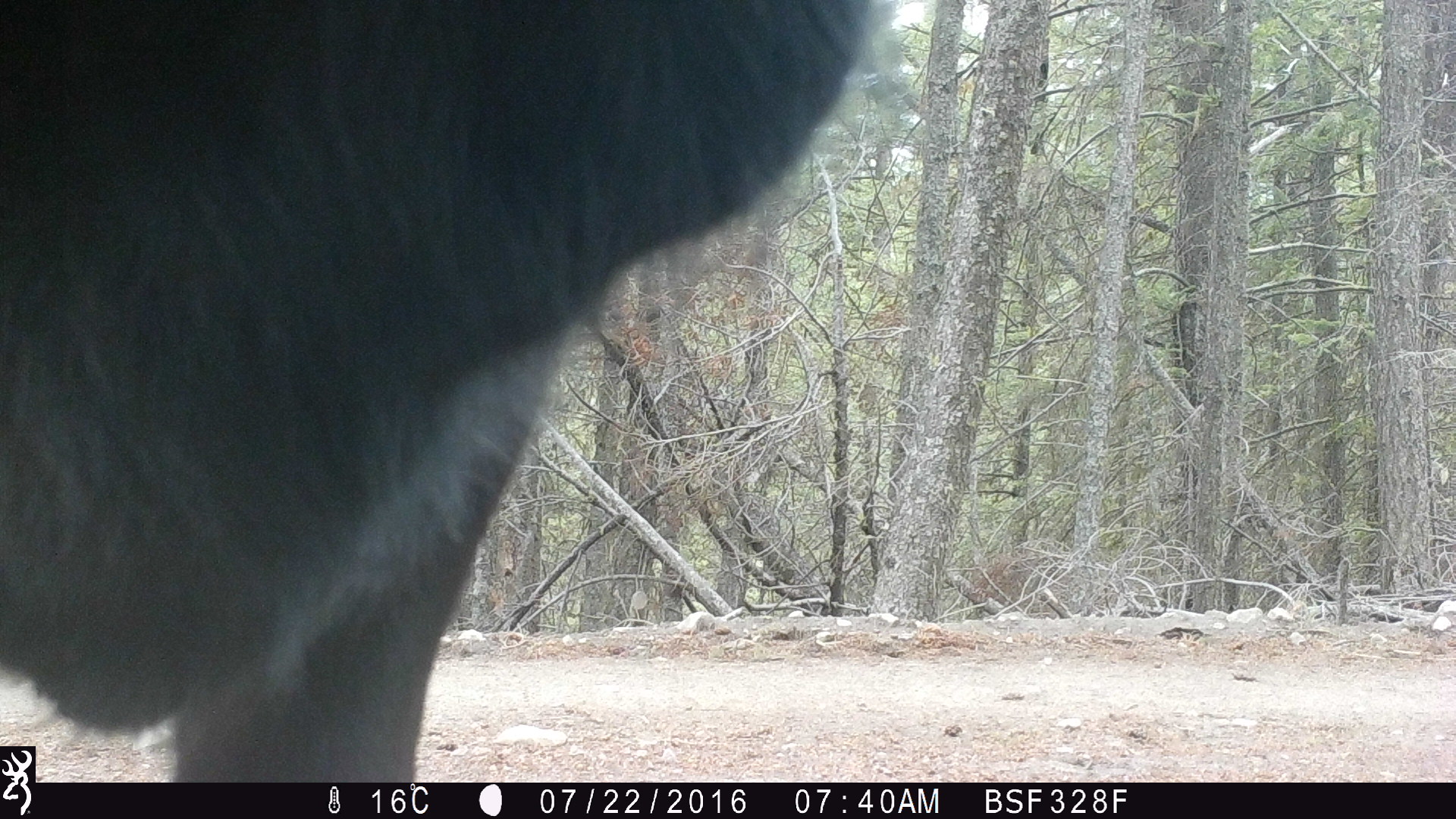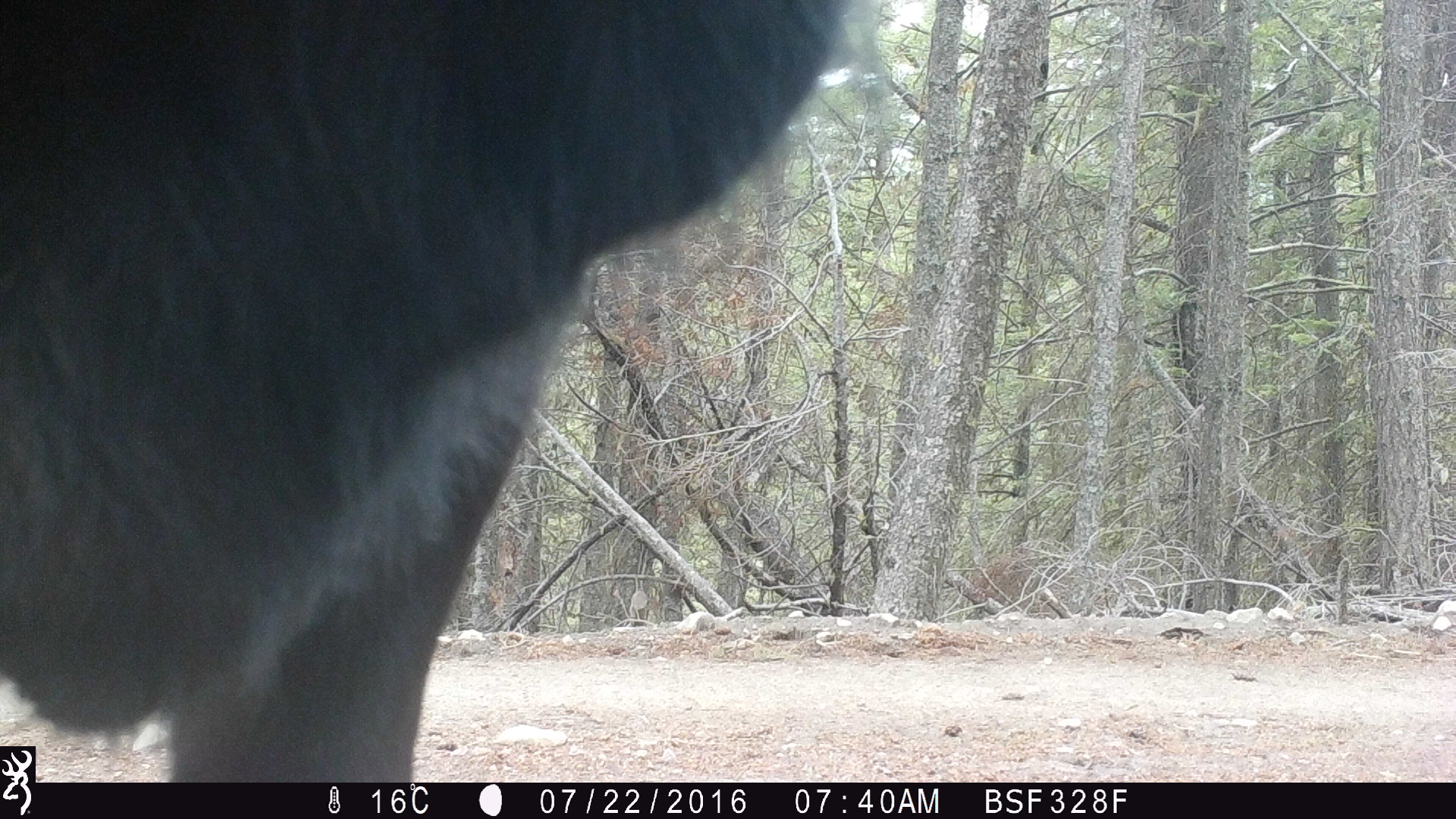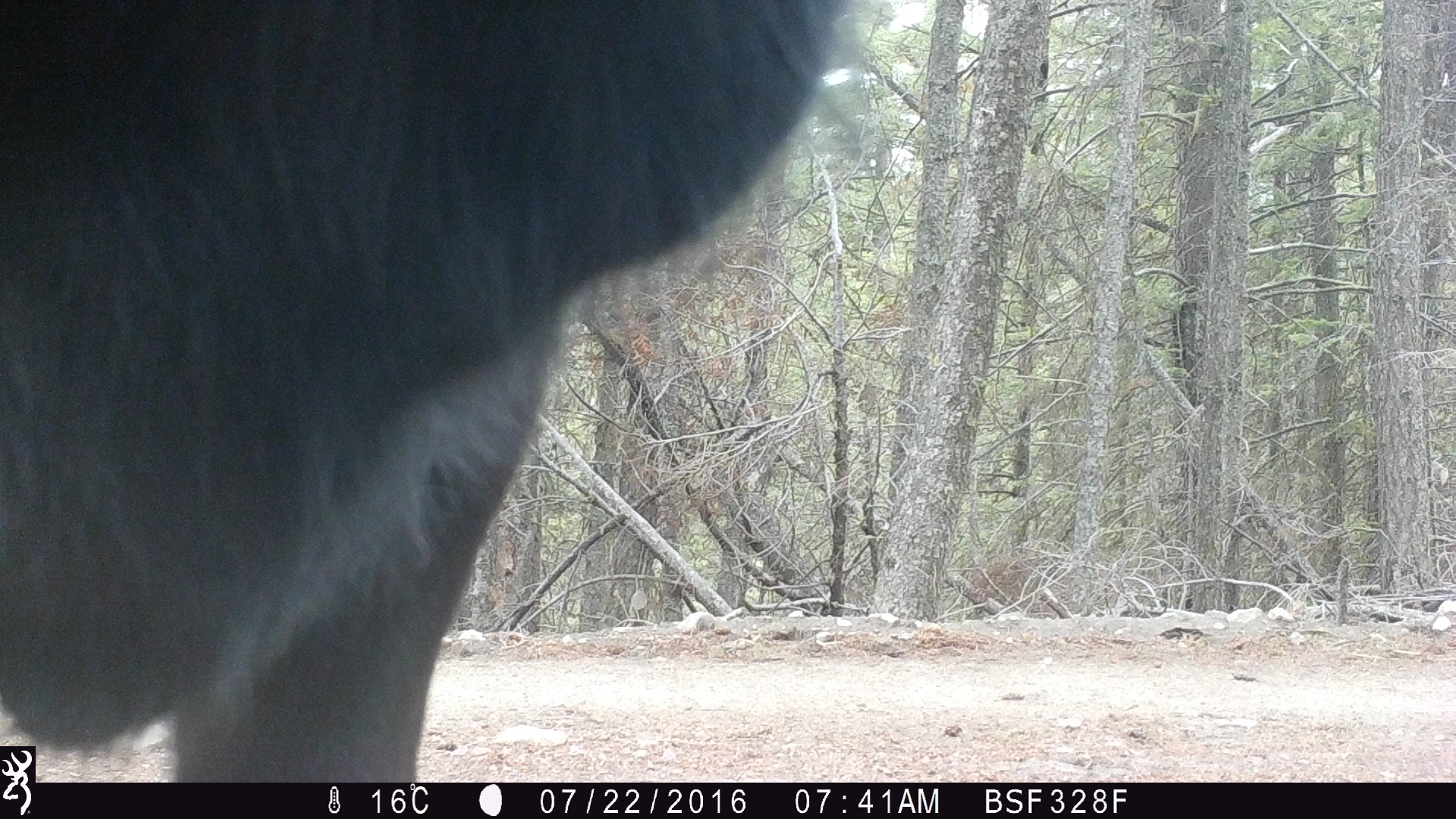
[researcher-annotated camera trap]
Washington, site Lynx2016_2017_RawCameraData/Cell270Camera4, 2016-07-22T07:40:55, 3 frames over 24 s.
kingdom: Animalia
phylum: Chordata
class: Mammalia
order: Artiodactyla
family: Bovidae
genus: Bos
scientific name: Bos taurus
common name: domestic cattle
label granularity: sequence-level